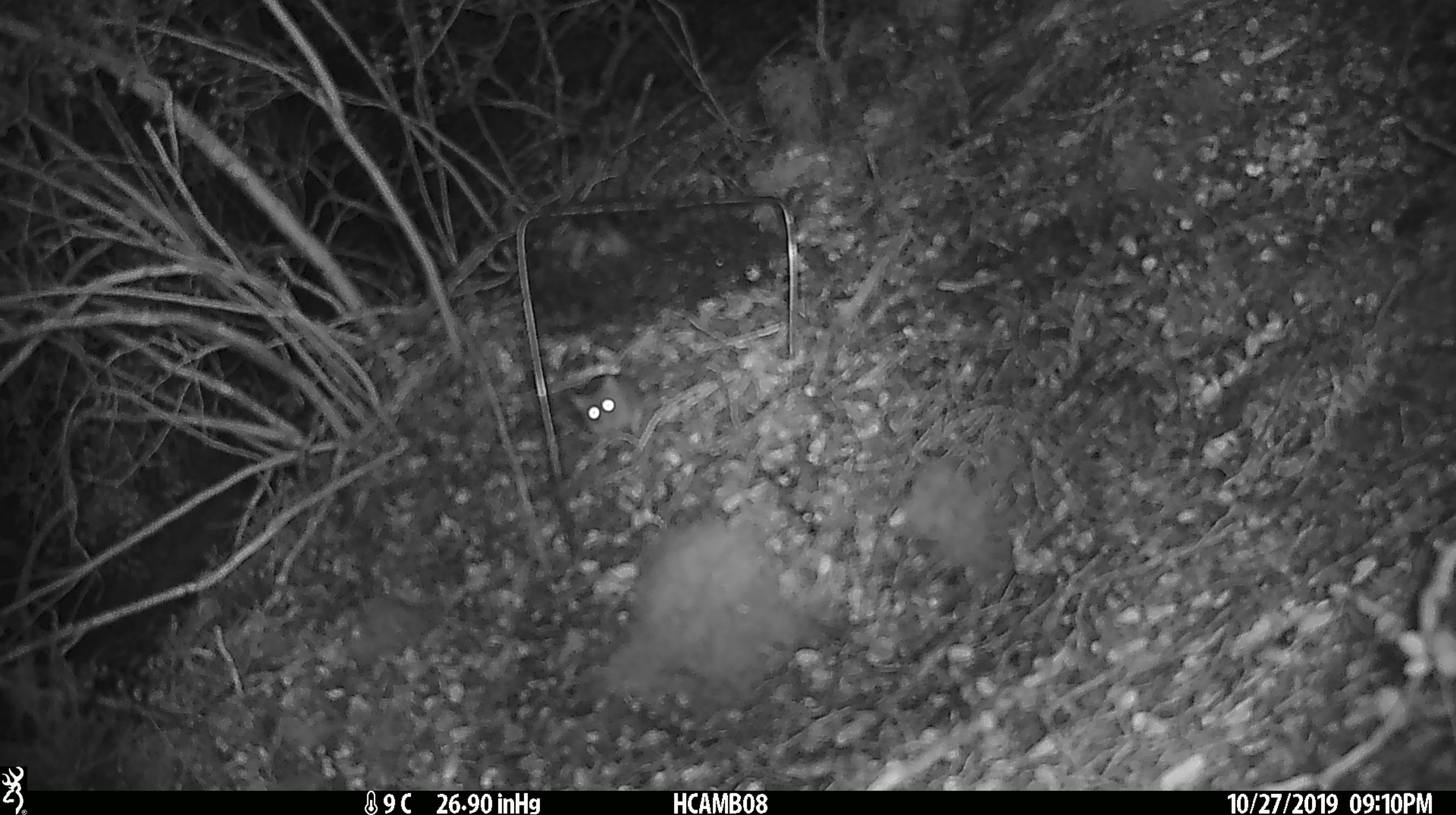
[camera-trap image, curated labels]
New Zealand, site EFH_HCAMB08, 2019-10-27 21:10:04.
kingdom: Animalia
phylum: Chordata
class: Mammalia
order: Rodentia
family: Muridae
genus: Mus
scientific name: Mus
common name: mouse